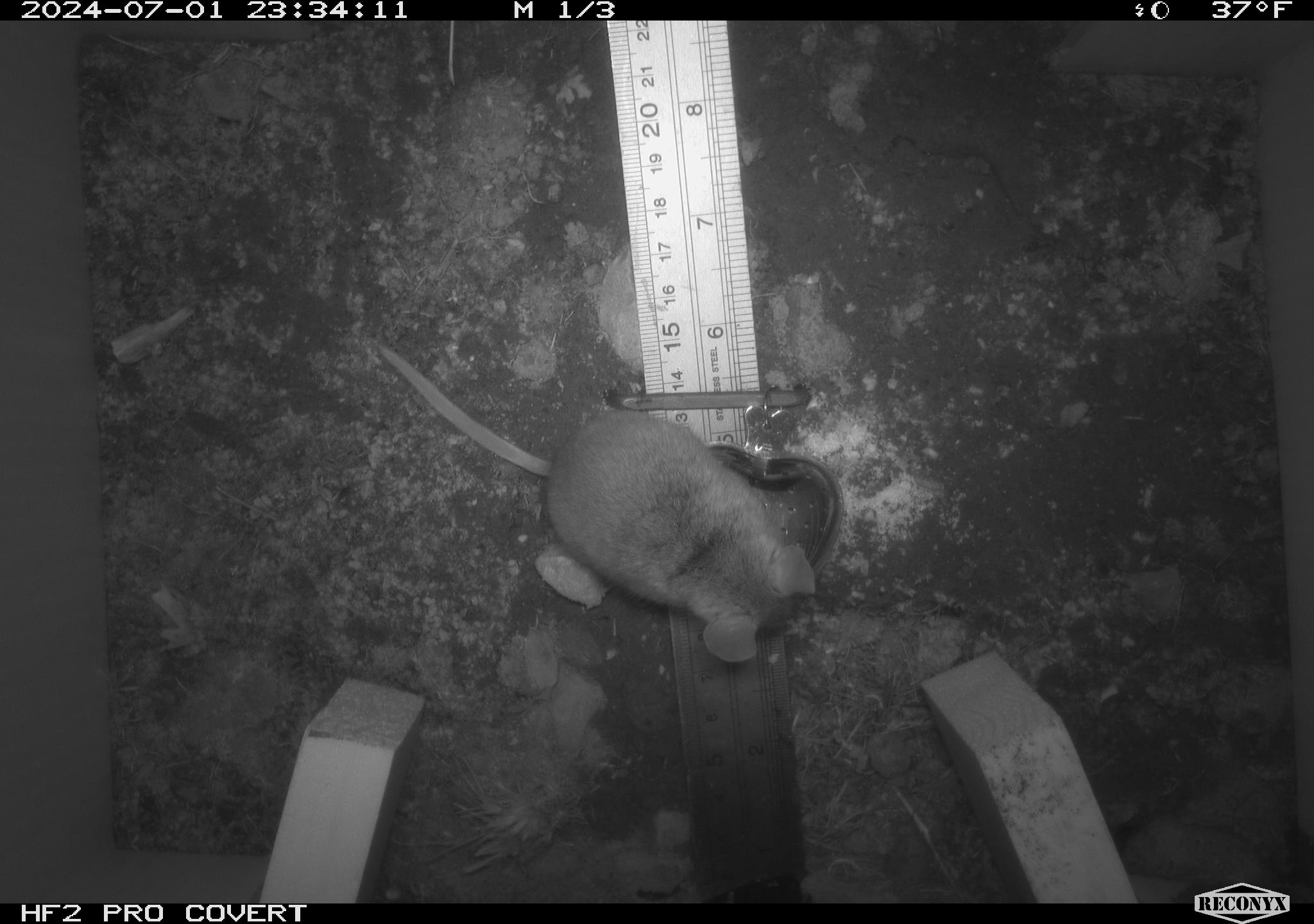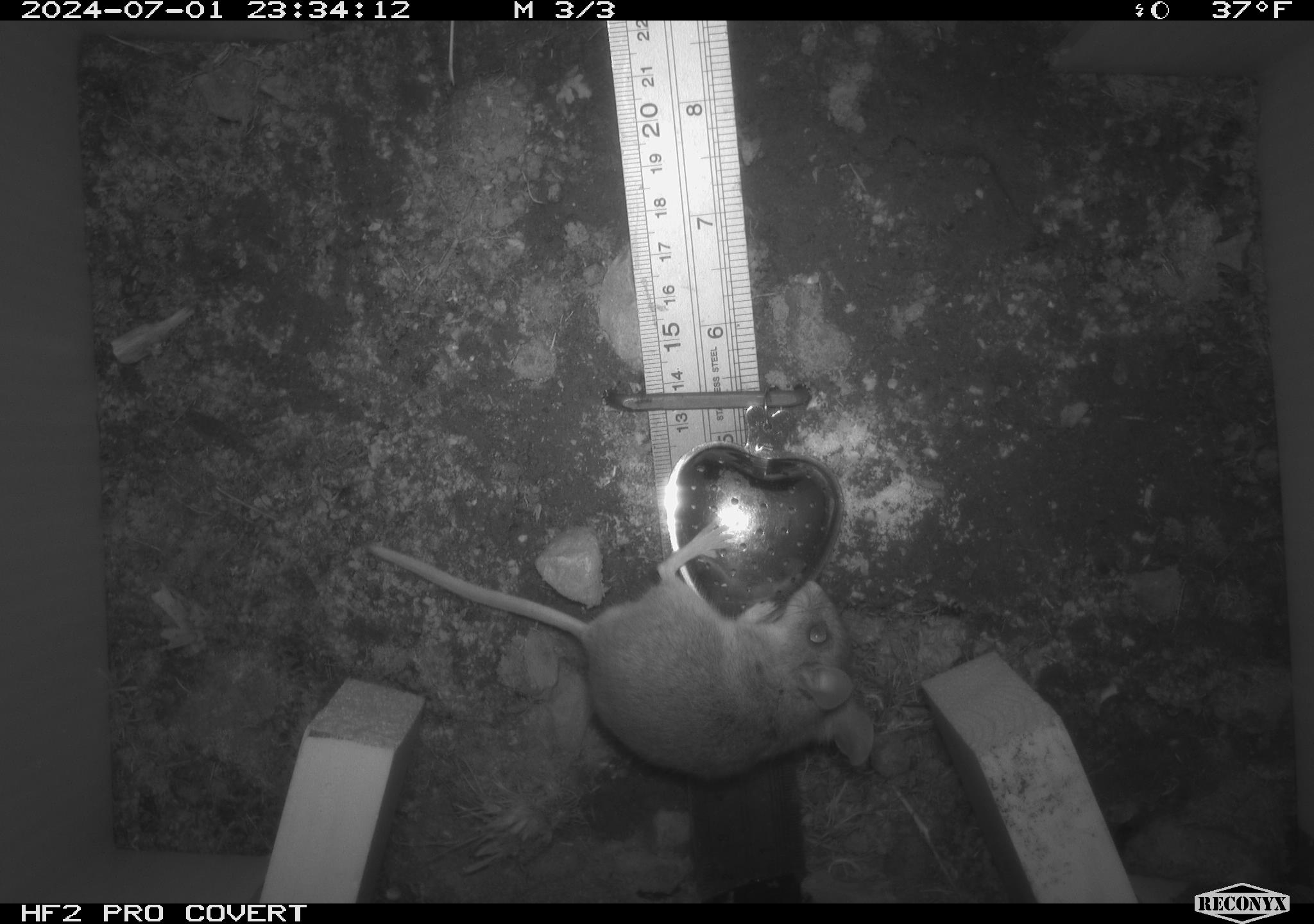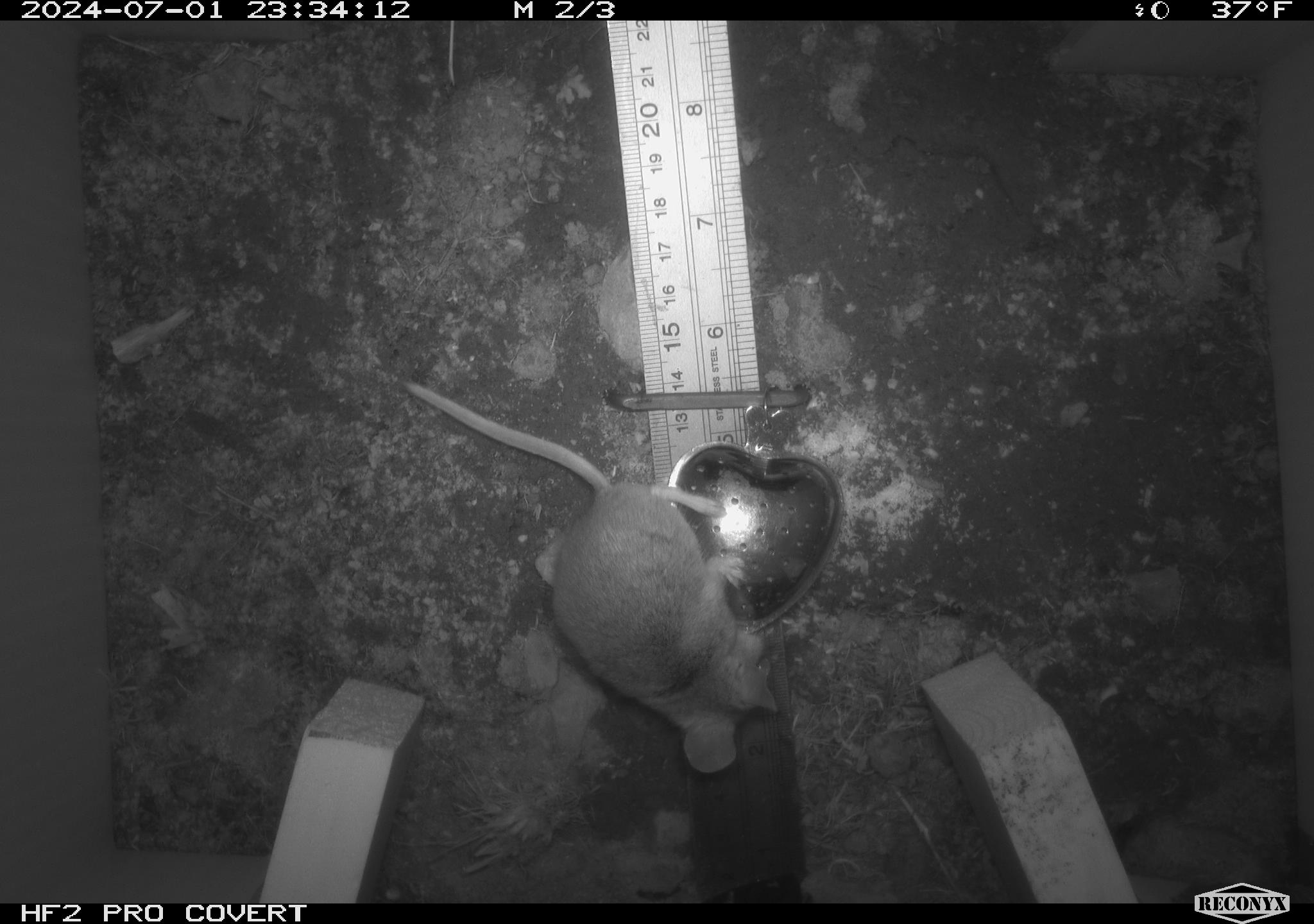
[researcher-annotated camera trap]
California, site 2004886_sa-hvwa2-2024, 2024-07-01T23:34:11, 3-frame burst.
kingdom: Animalia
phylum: Chordata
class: Mammalia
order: Rodentia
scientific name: Rodentia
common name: mouse species